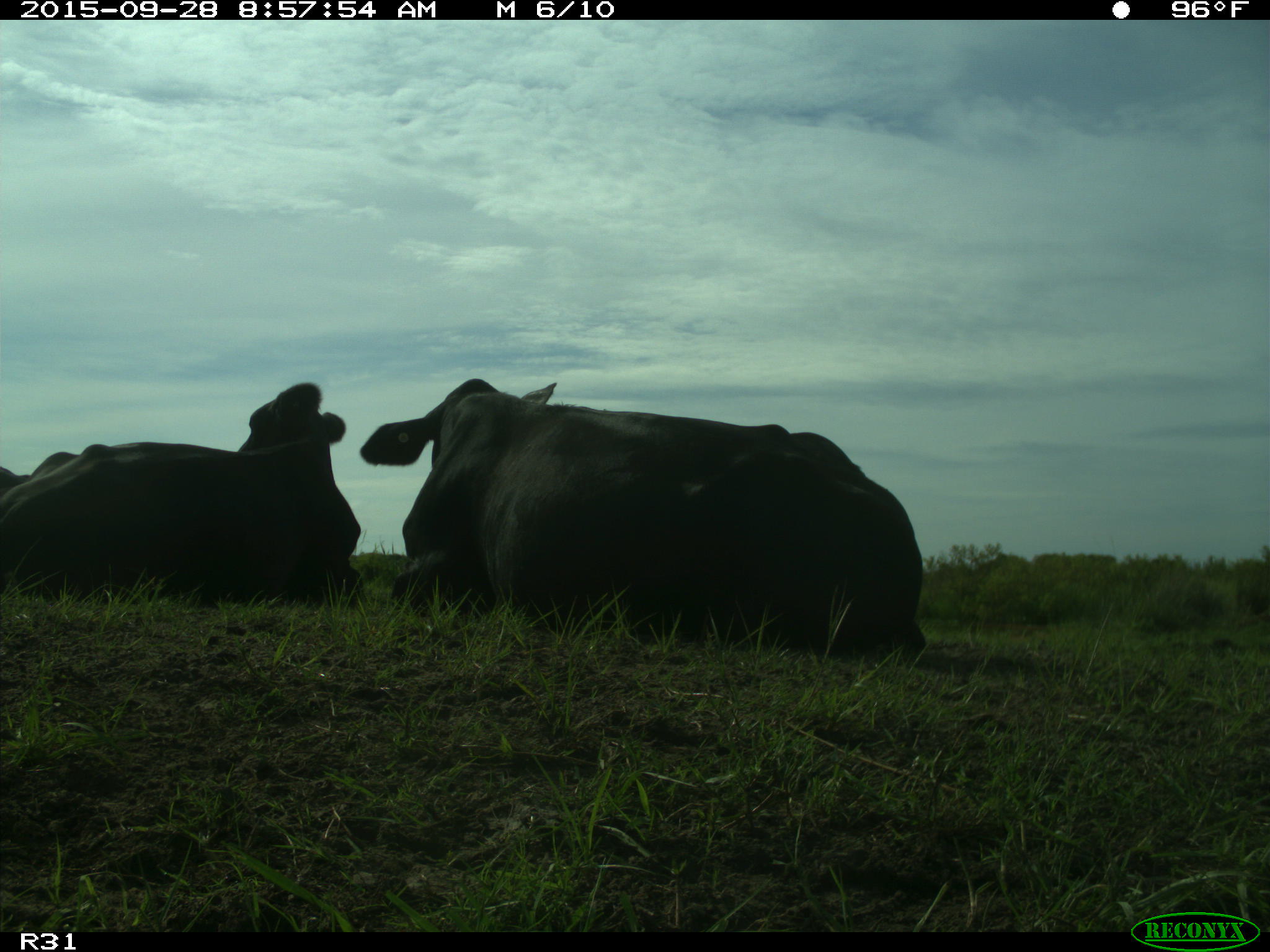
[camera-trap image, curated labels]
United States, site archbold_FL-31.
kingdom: Animalia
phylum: Chordata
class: Mammalia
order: Artiodactyla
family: Bovidae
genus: Bos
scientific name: Bos taurus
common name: domestic cow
Bos taurus (domestic cow).